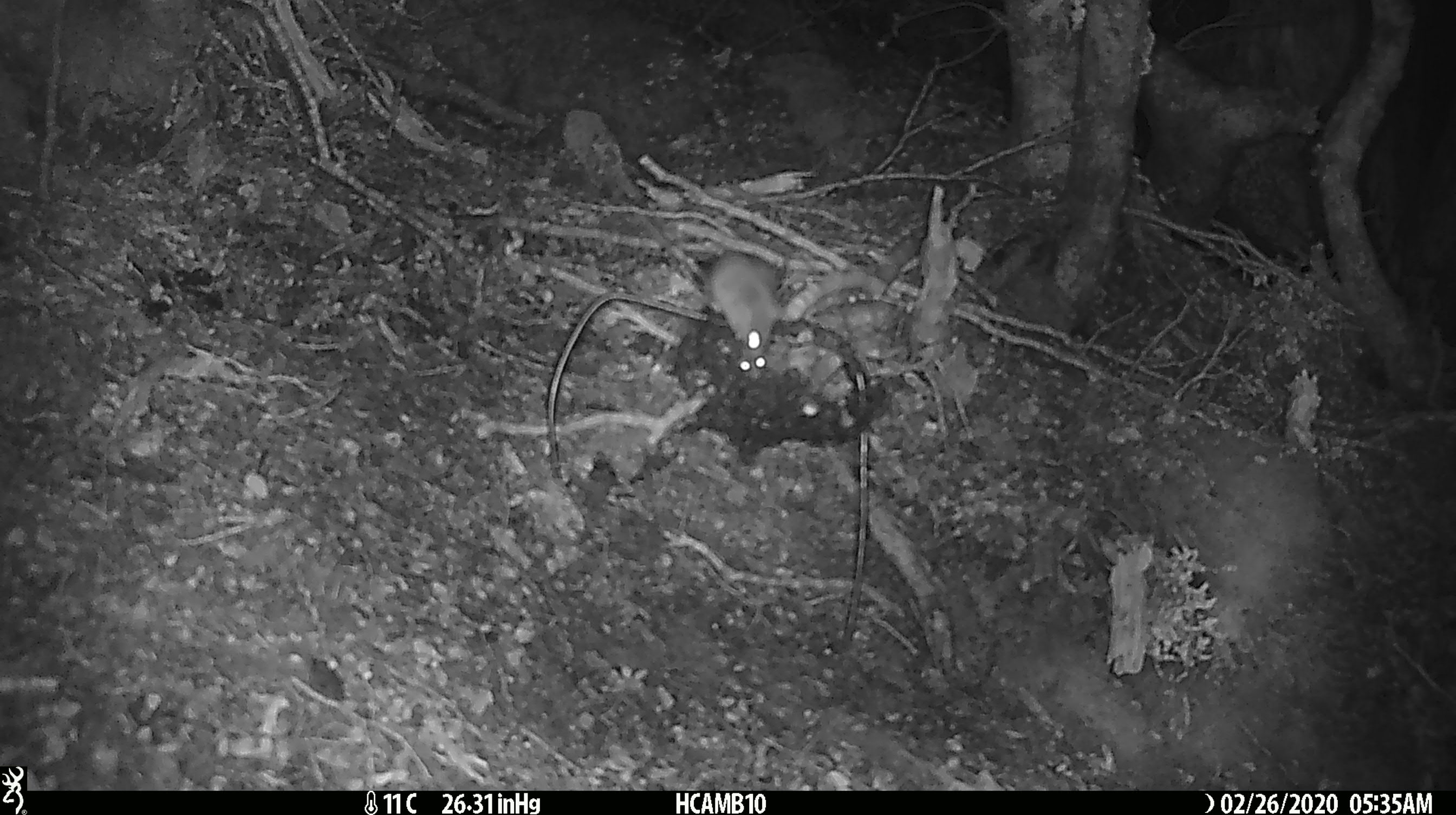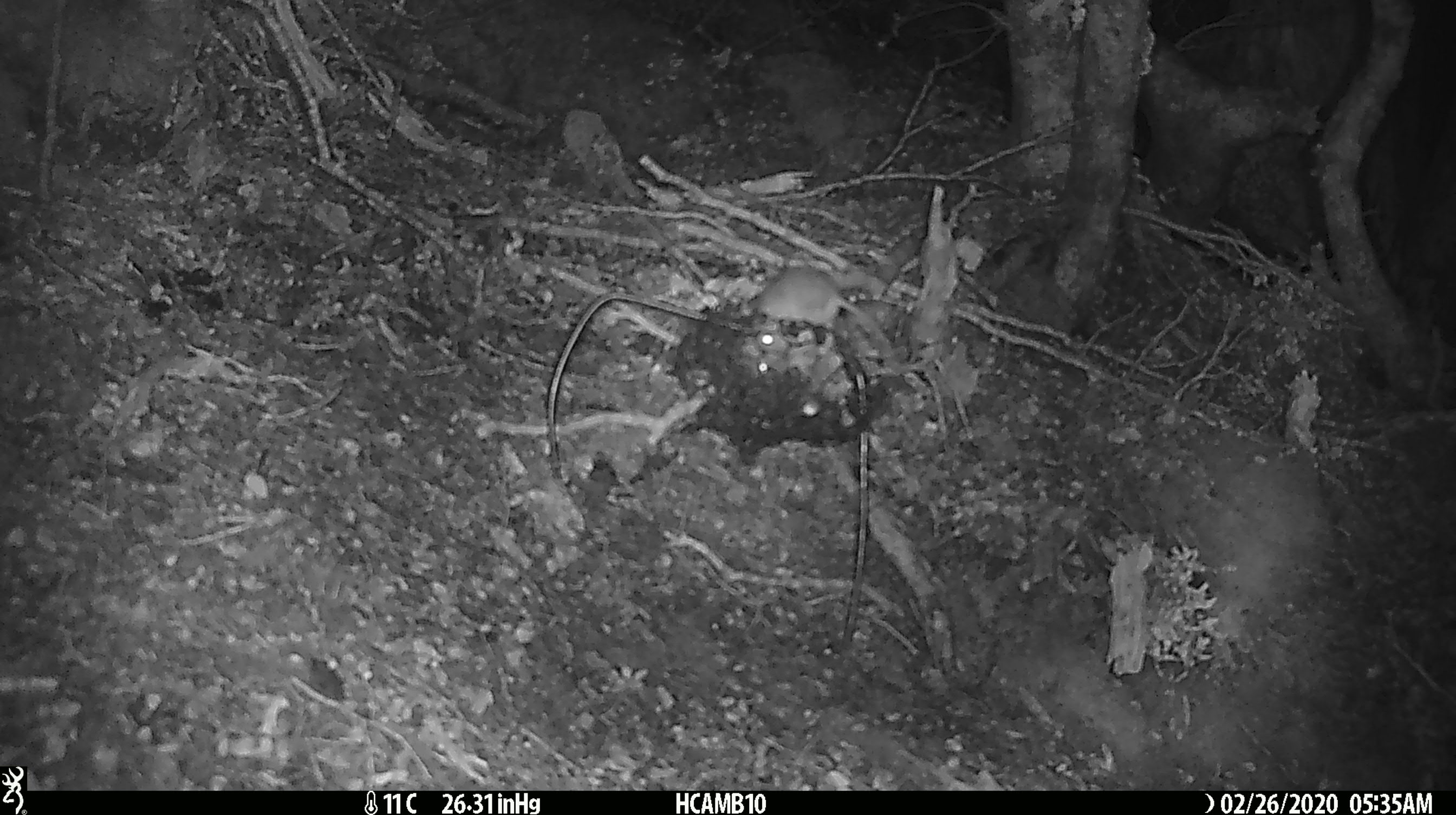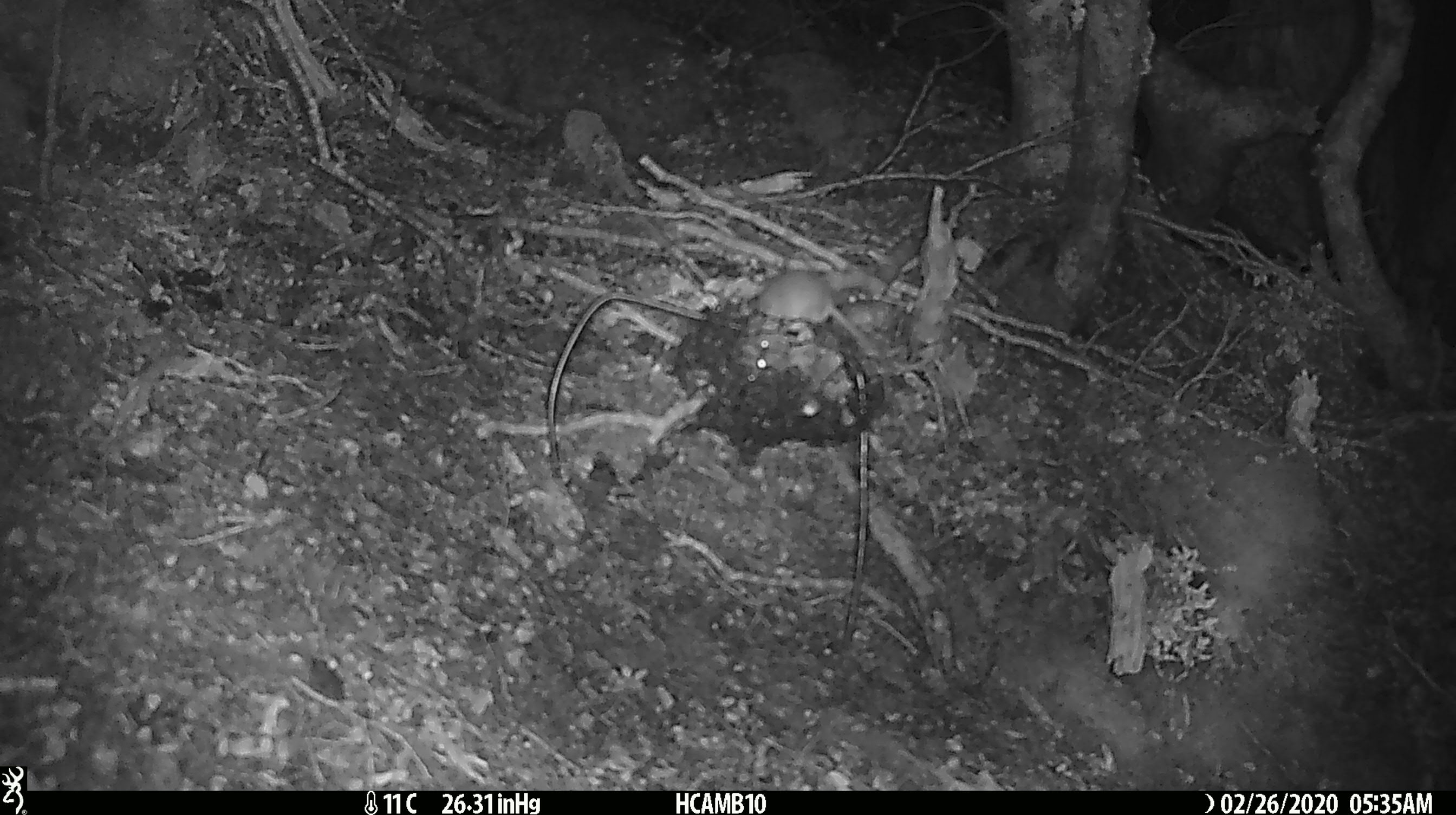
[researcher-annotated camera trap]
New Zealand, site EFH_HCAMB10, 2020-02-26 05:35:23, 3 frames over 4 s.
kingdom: Animalia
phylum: Chordata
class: Mammalia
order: Rodentia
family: Muridae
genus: Mus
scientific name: Mus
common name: mouse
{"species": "mouse (Mus)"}